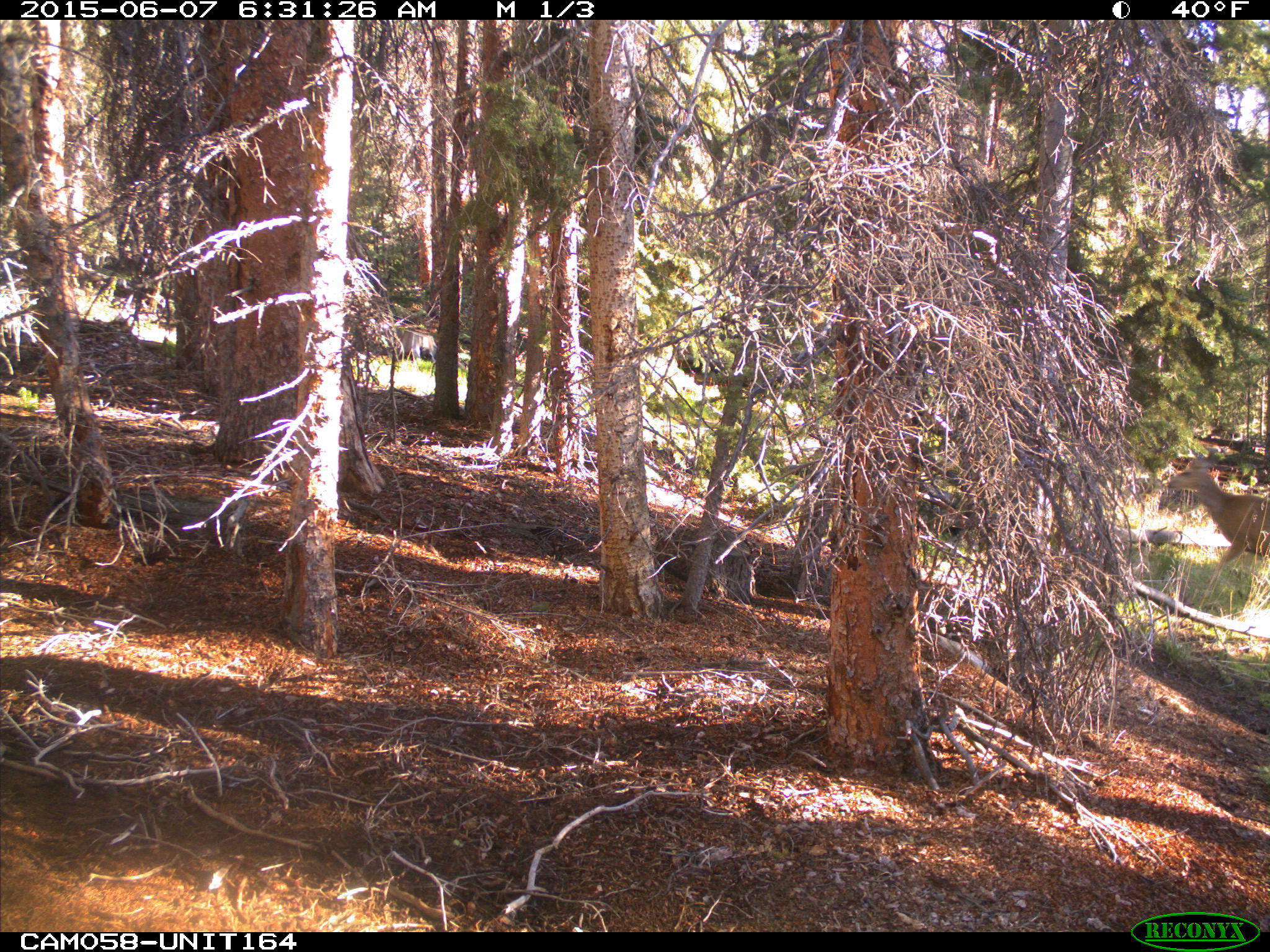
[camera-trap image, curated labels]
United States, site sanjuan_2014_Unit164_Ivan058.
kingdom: Animalia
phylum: Chordata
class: Mammalia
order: Artiodactyla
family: Cervidae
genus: Odocoileus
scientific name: Odocoileus hemionus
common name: mule deer